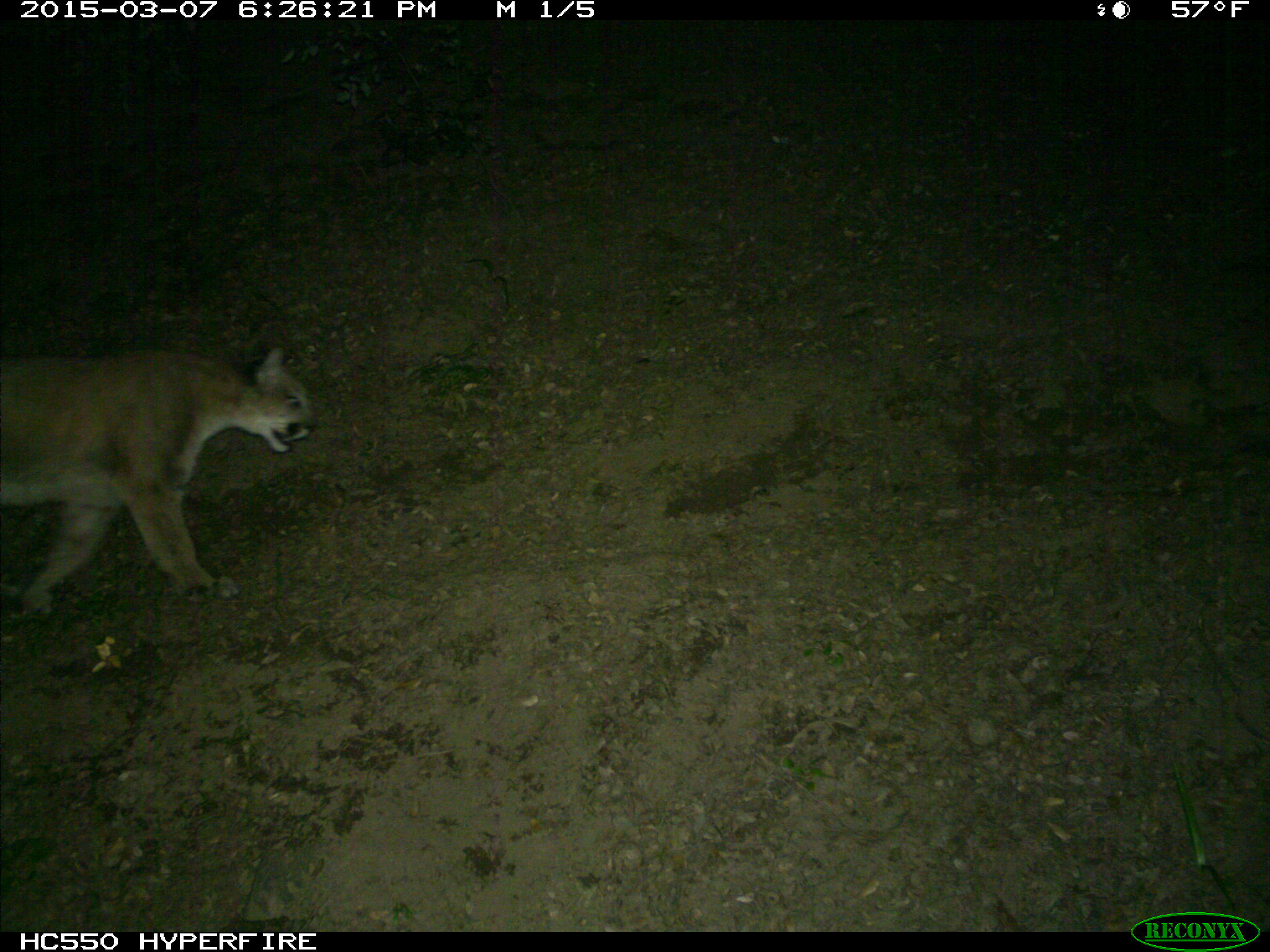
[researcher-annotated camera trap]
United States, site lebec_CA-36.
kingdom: Animalia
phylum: Chordata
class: Mammalia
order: Carnivora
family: Felidae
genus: Puma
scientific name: Puma concolor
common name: mountain lion